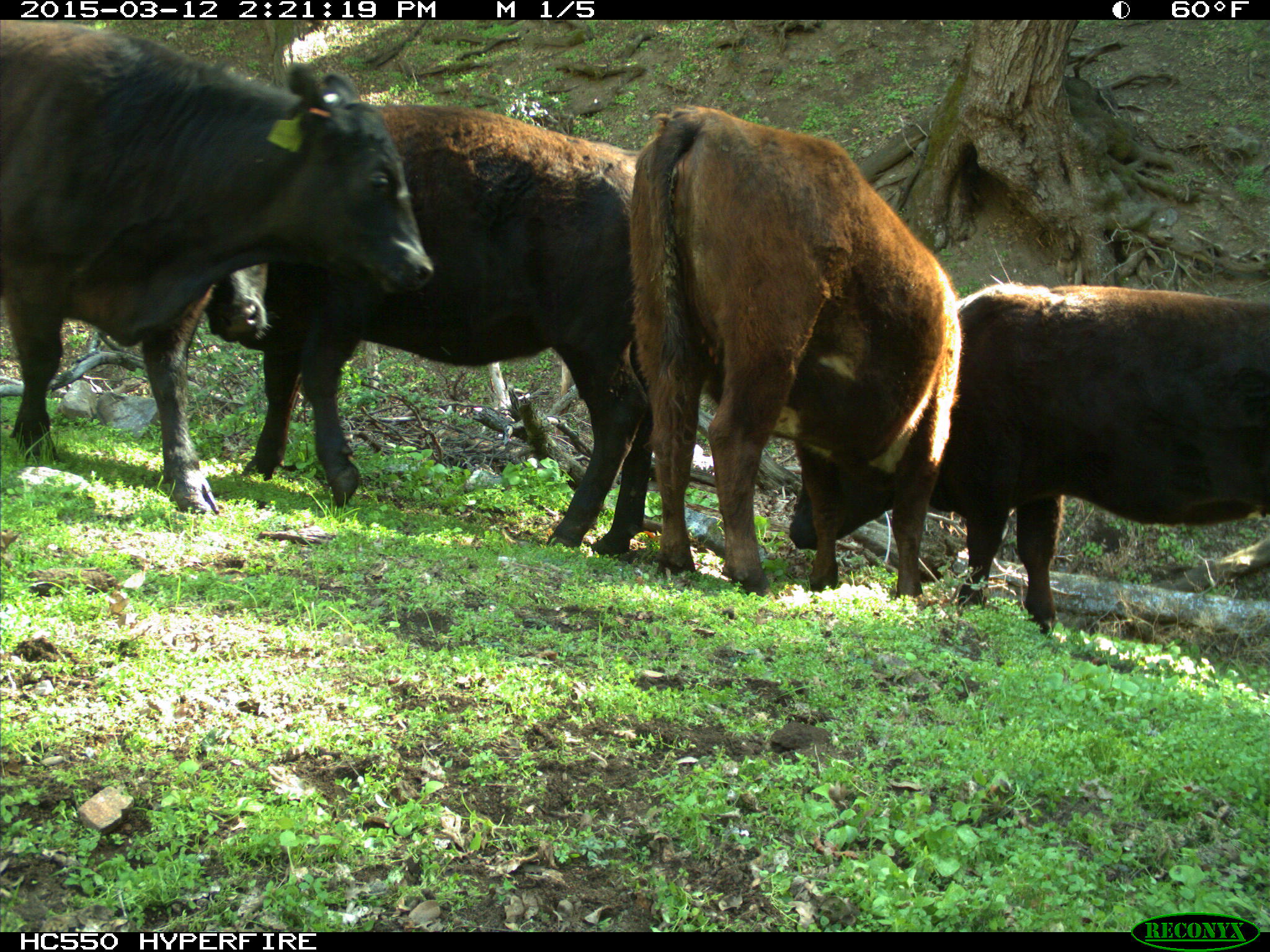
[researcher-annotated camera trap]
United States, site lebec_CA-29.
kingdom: Animalia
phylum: Chordata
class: Mammalia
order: Artiodactyla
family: Bovidae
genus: Bos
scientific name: Bos taurus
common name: domestic cow